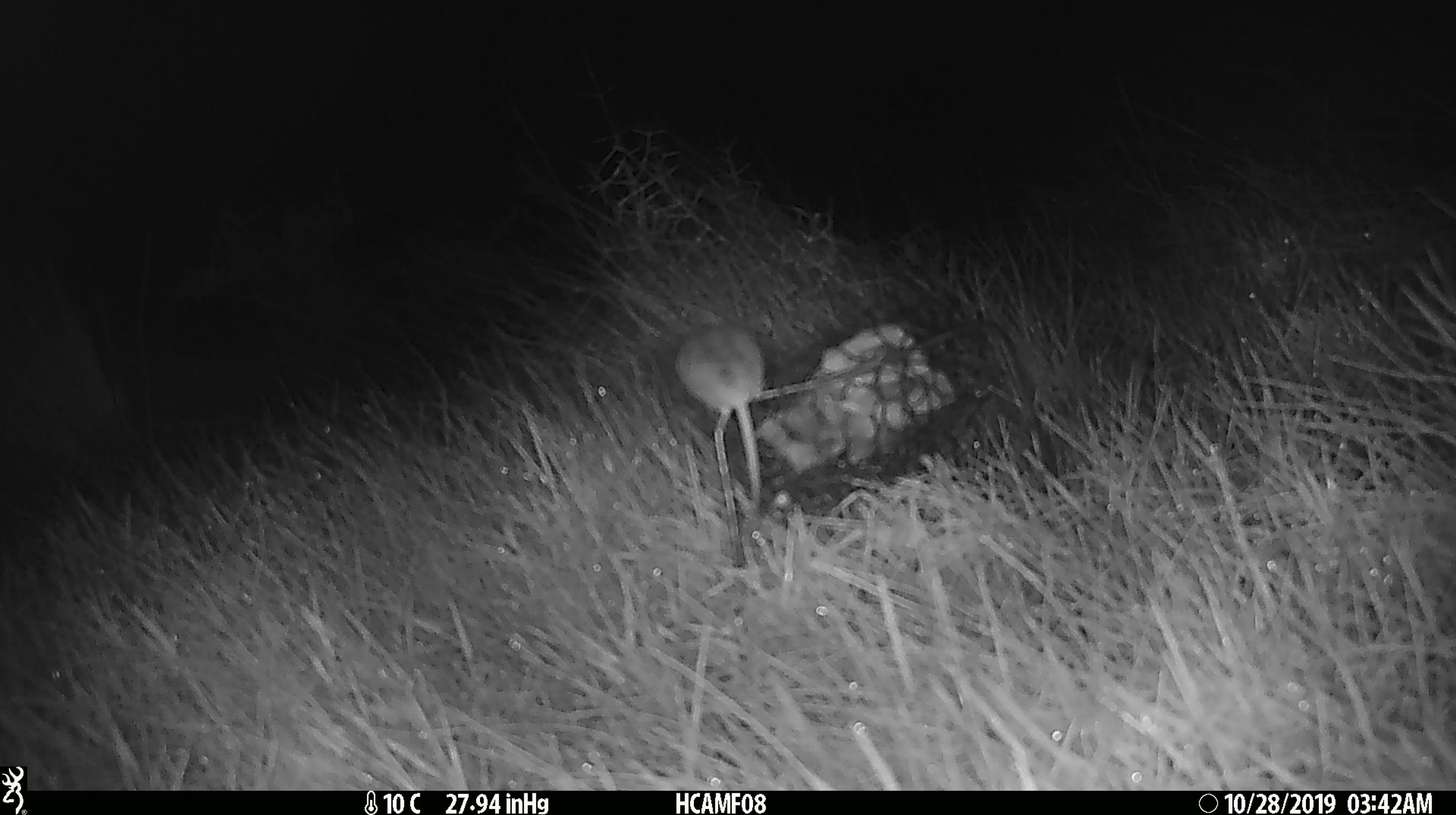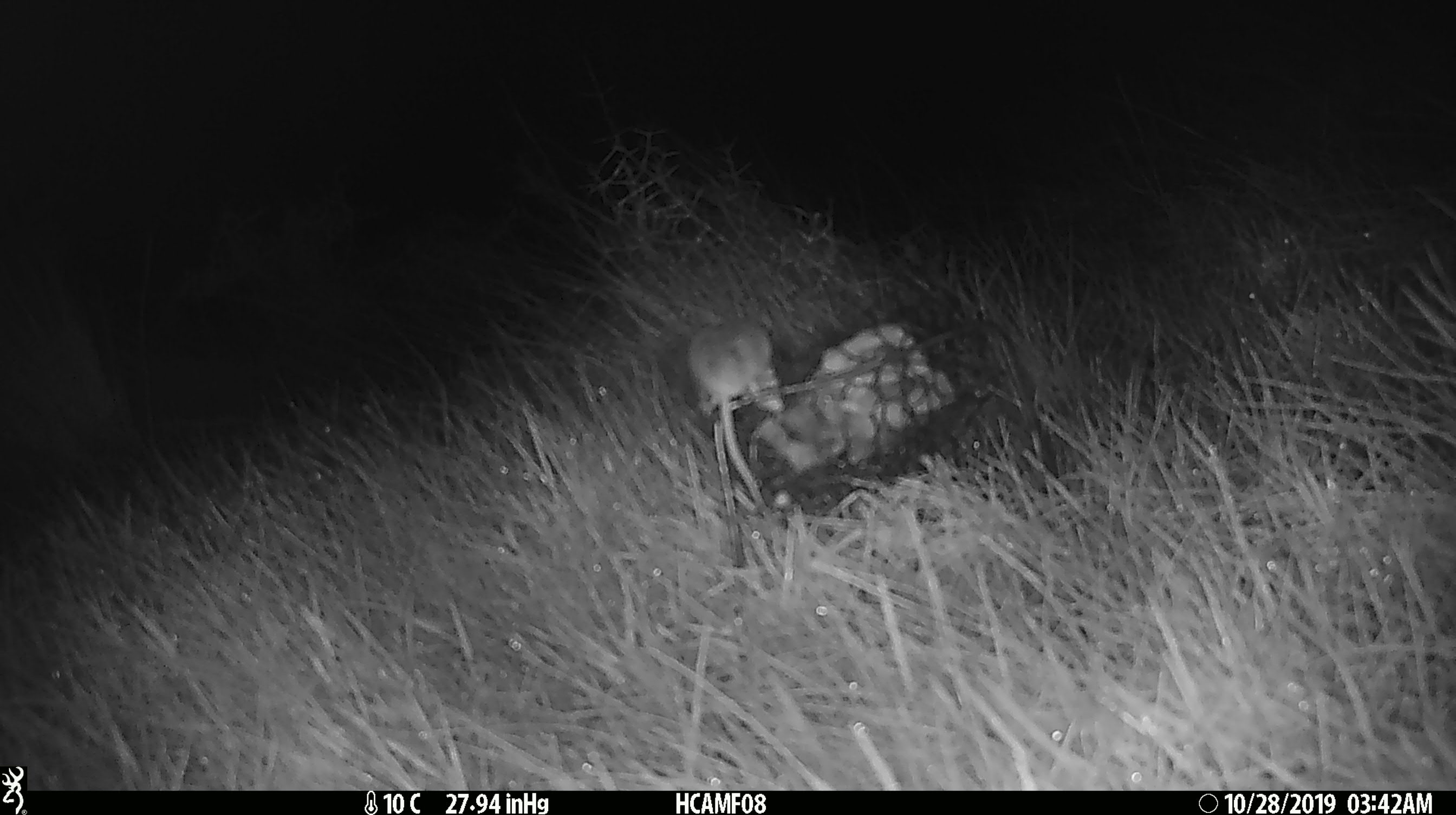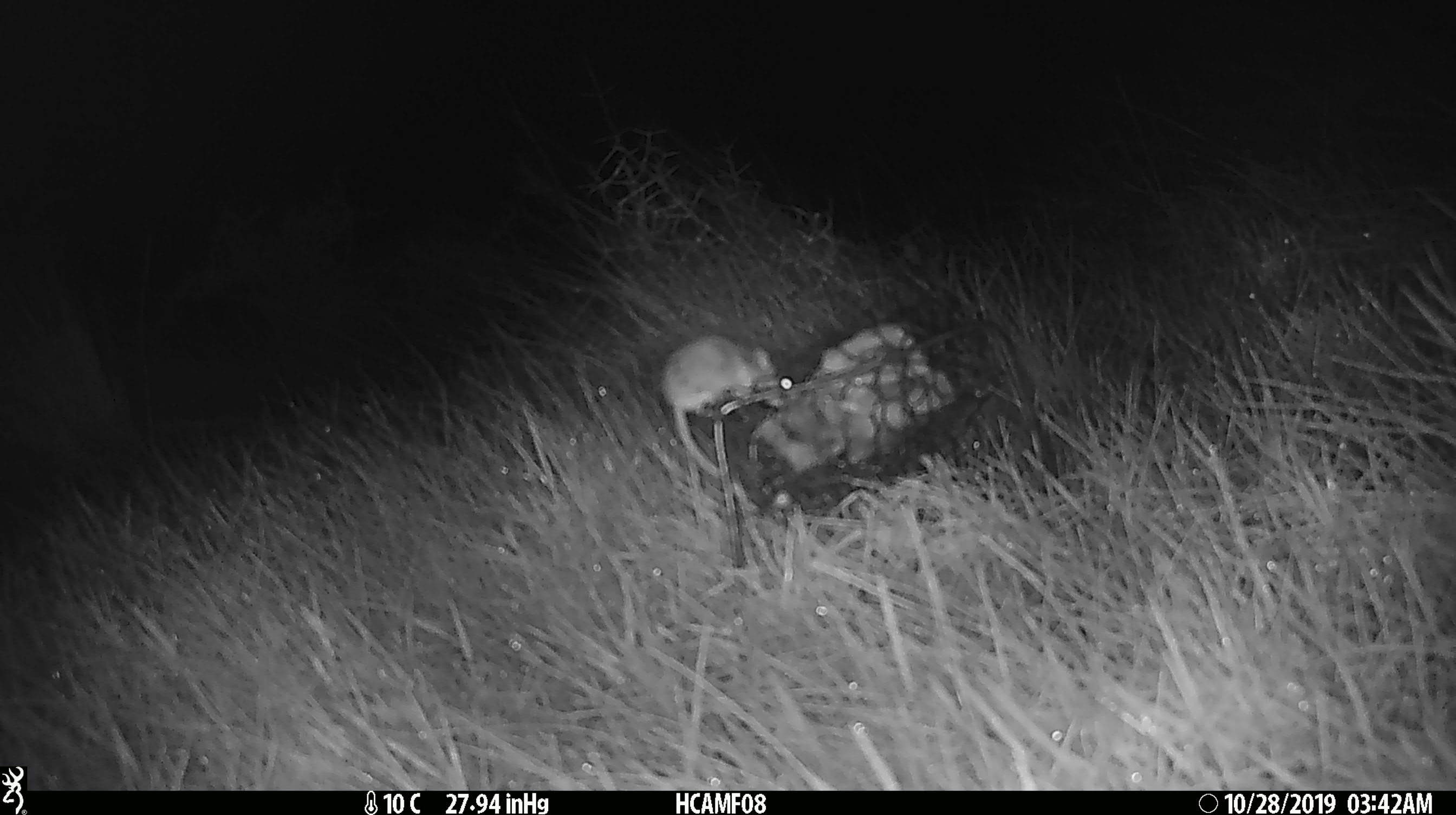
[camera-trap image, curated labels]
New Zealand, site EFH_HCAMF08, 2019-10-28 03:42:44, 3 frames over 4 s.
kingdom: Animalia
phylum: Chordata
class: Mammalia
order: Rodentia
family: Muridae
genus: Mus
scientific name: Mus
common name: mouse